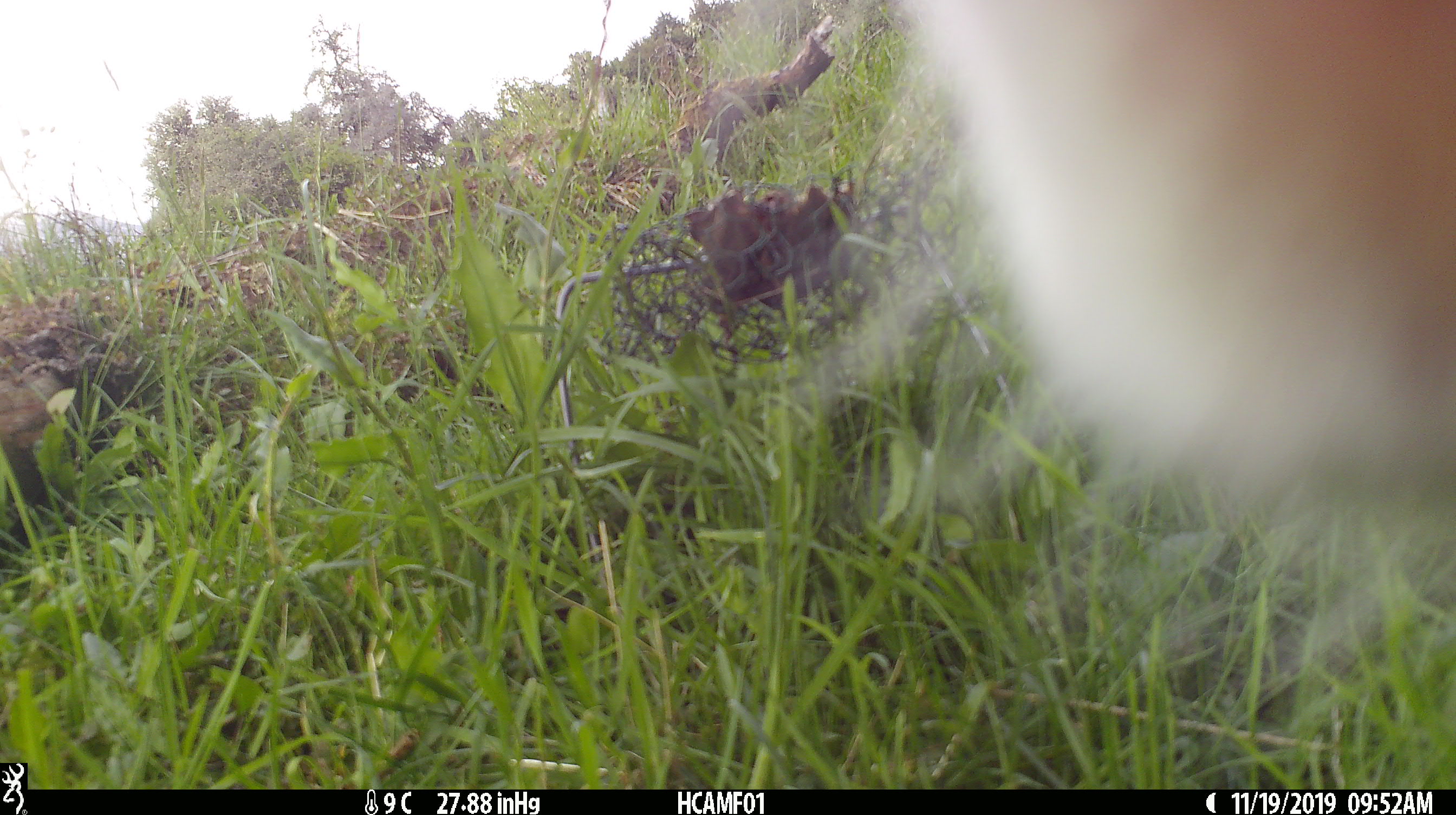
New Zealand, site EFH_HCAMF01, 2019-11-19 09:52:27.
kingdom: Animalia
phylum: Chordata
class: Mammalia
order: Artiodactyla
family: Bovidae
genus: Bos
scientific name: Bos taurus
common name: domestic cow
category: cow